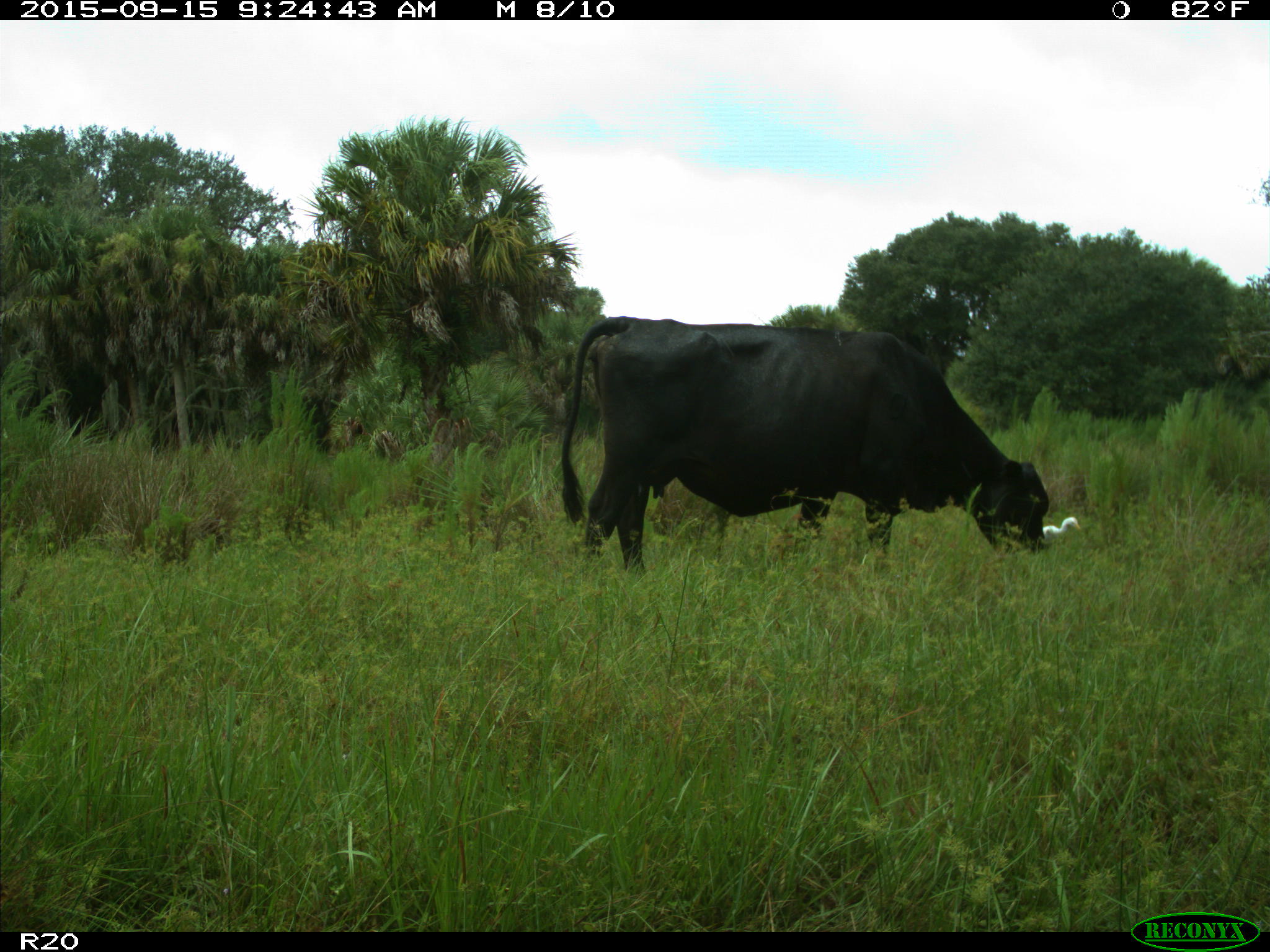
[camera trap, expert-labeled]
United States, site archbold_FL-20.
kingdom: Animalia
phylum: Chordata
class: Mammalia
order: Artiodactyla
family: Bovidae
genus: Bos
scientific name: Bos taurus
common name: domestic cow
Bos taurus (domestic cow).